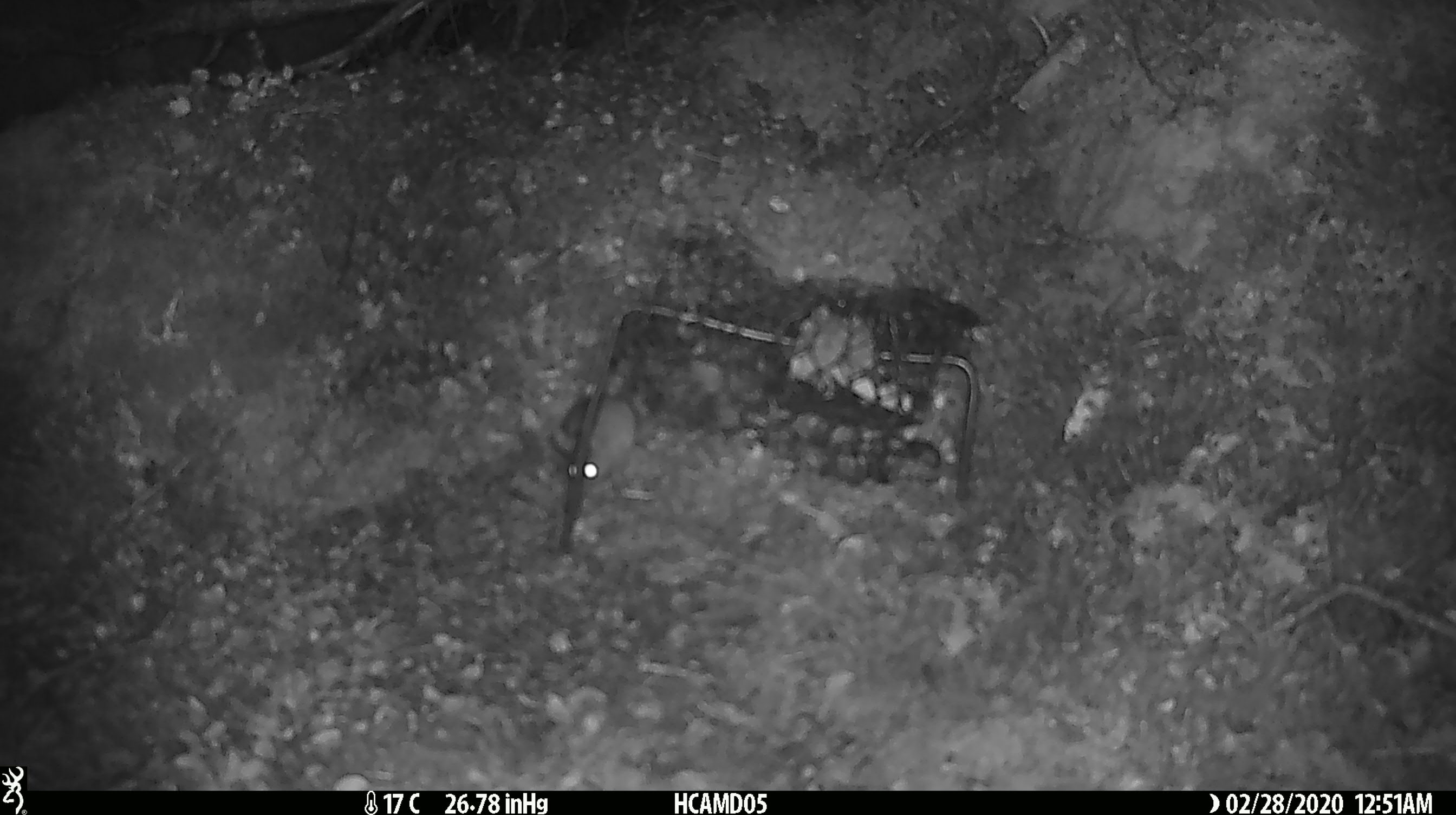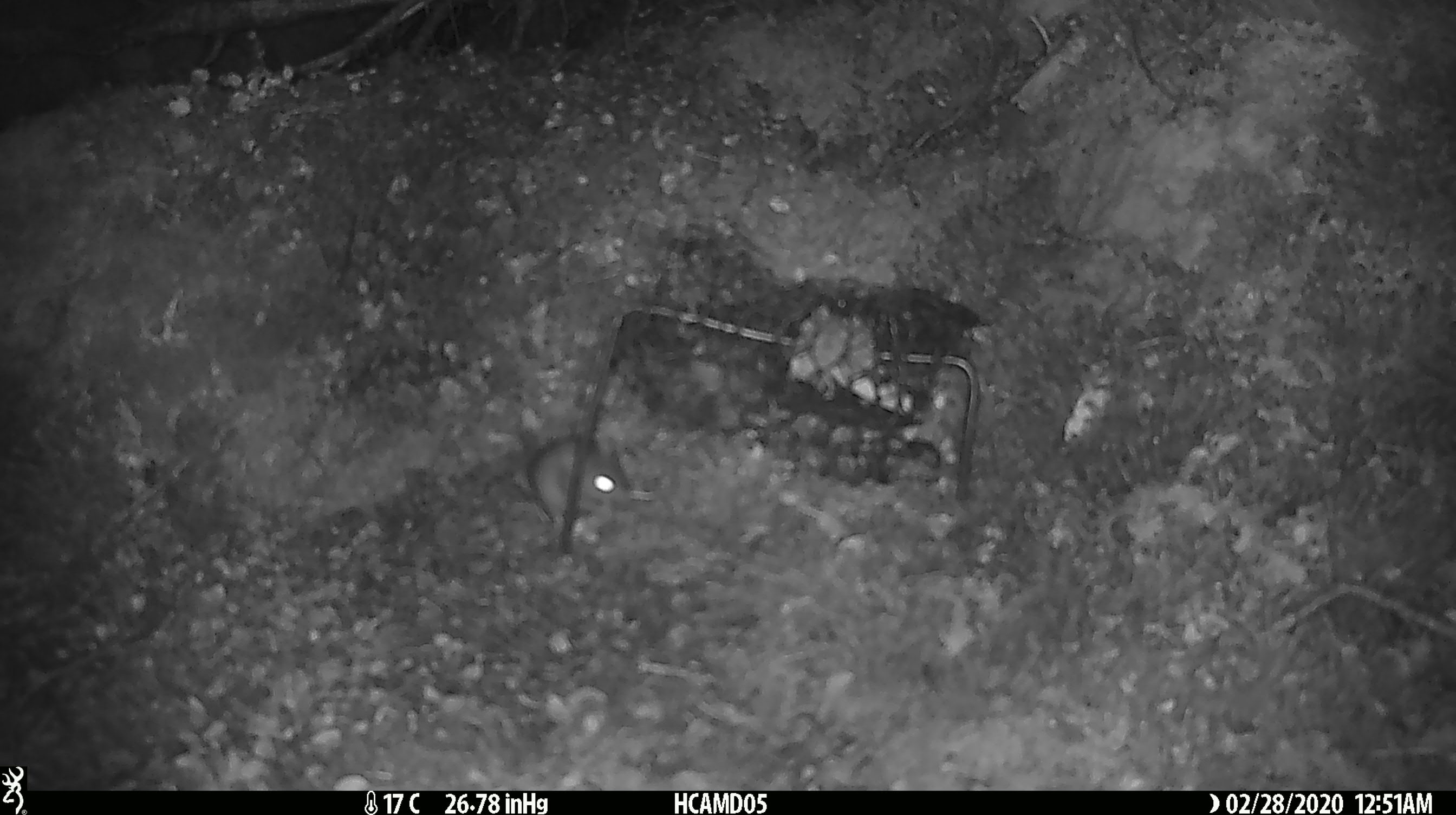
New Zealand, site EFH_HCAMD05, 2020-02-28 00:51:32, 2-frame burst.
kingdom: Animalia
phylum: Chordata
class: Mammalia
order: Rodentia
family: Muridae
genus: Mus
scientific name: Mus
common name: mouse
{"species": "mouse (Mus)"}